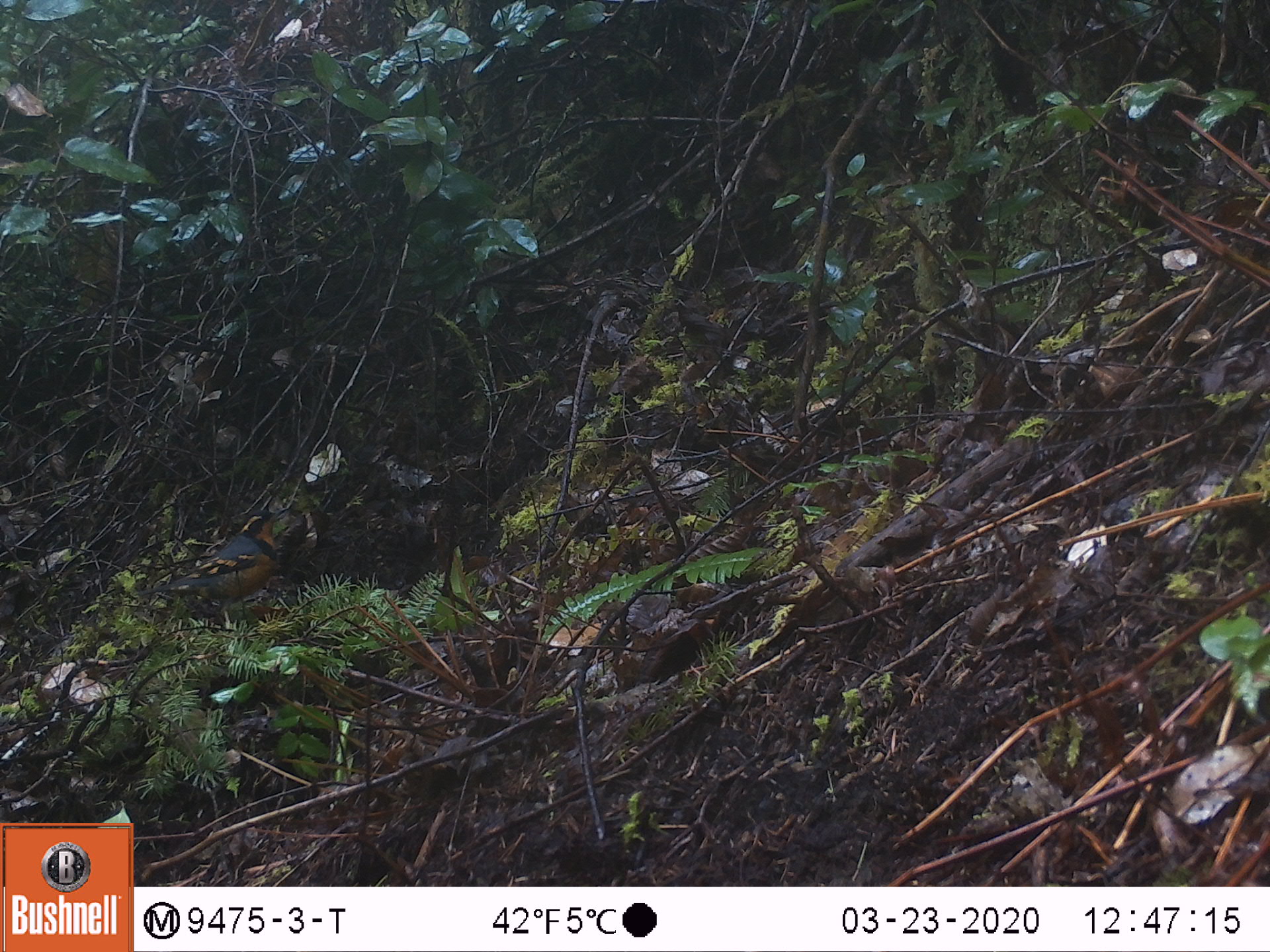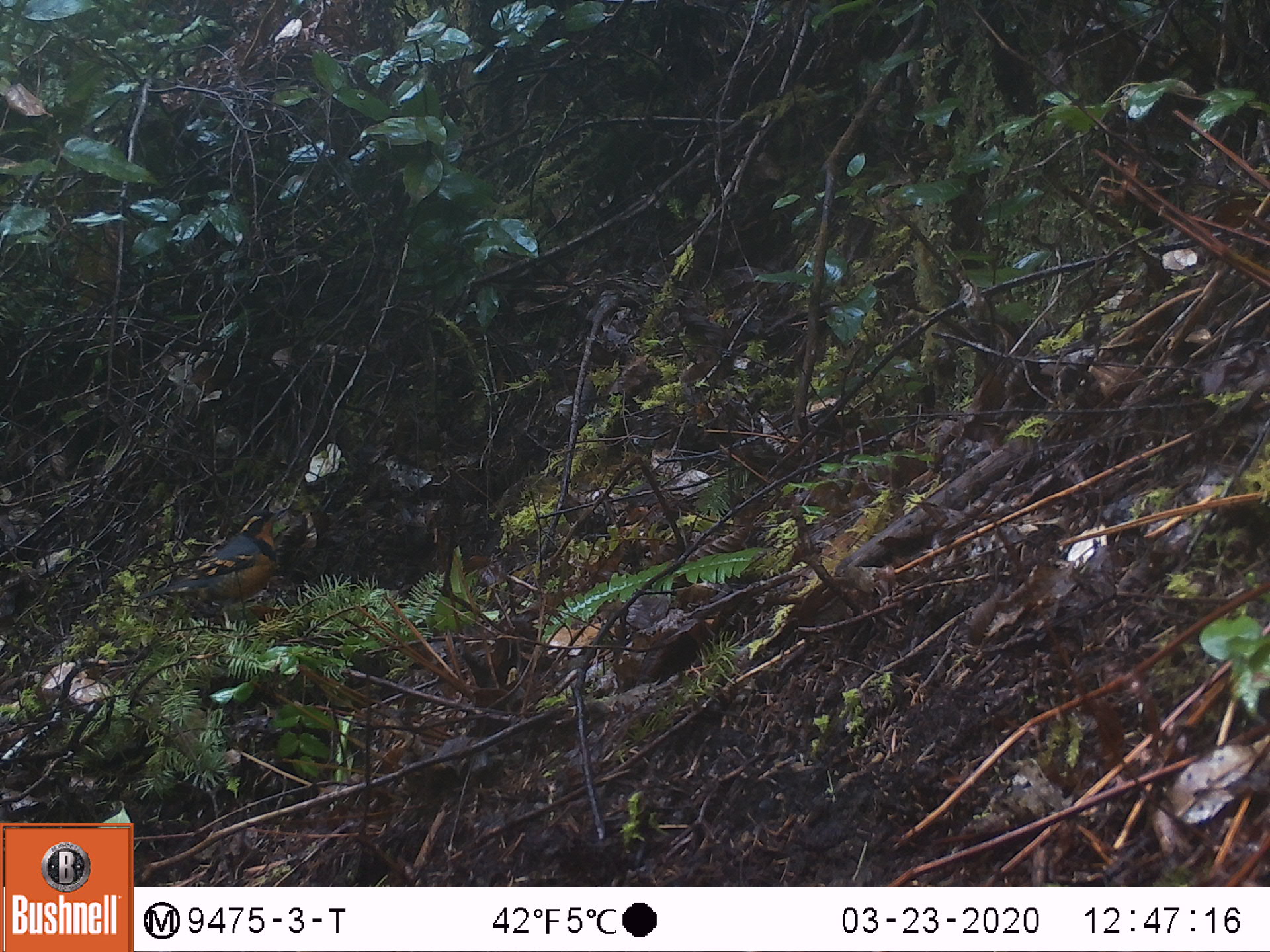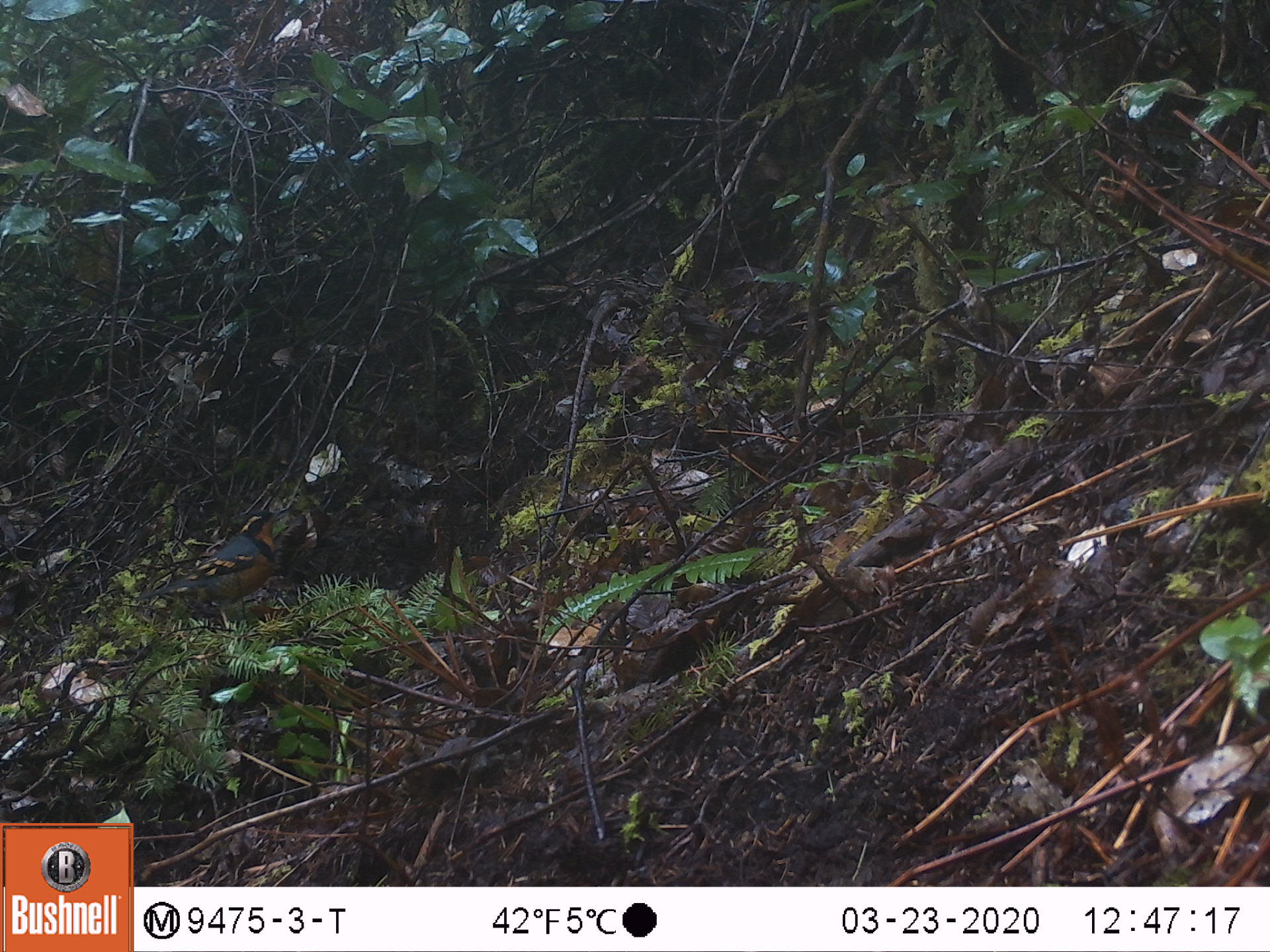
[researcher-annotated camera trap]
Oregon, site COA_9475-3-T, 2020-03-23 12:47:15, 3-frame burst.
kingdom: Animalia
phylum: Chordata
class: Aves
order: Passeriformes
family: Turdidae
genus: Ixoreus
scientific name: Ixoreus naevius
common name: varied thrush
Varied thrush (Ixoreus naevius).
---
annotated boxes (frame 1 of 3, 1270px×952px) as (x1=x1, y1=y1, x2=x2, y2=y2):
varied thrush: (x1=153, y1=501, x2=289, y2=614)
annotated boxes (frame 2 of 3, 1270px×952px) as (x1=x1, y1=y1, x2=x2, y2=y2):
varied thrush: (x1=142, y1=504, x2=284, y2=619)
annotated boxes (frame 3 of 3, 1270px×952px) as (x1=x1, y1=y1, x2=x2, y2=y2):
varied thrush: (x1=142, y1=506, x2=280, y2=619)